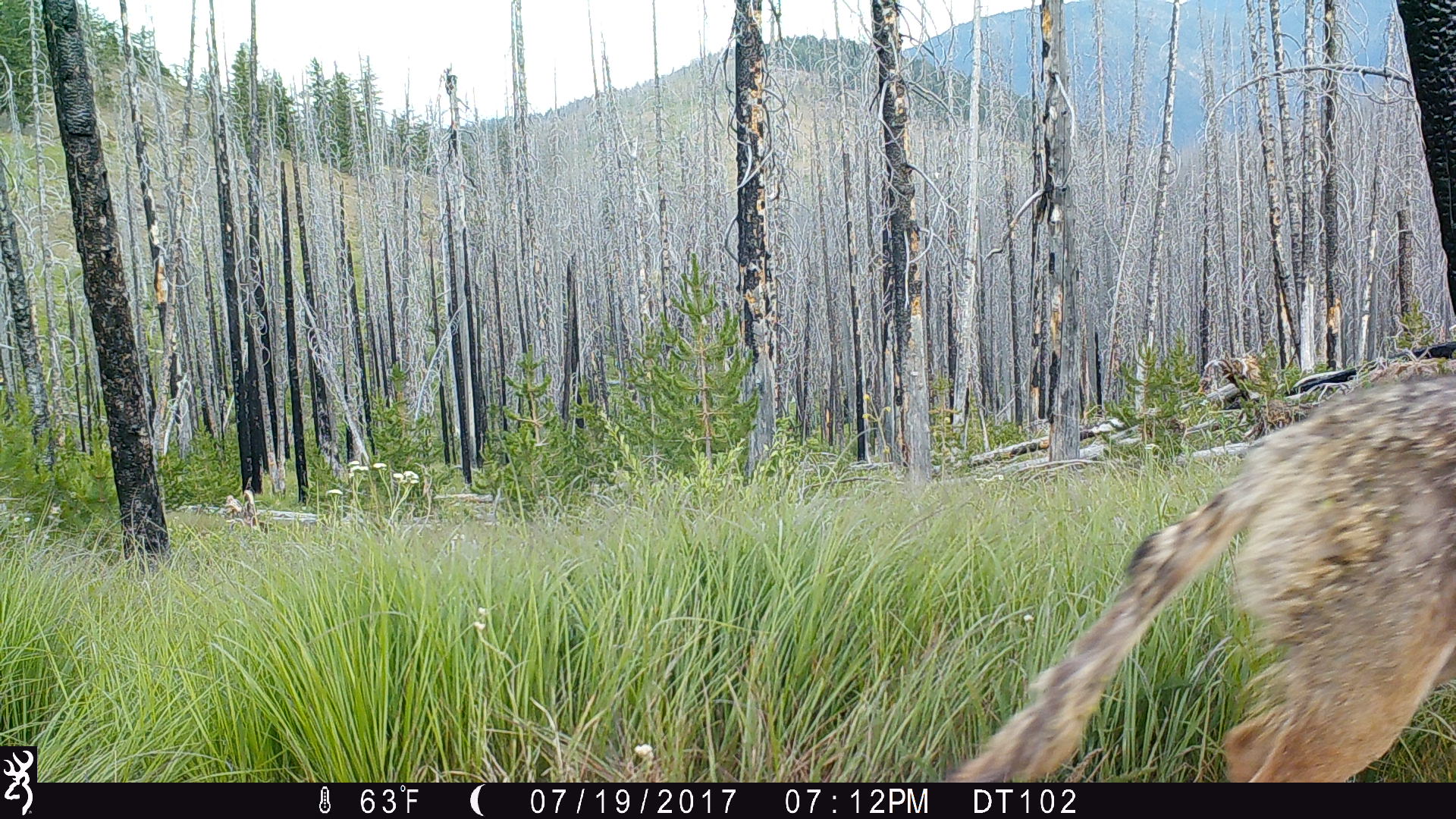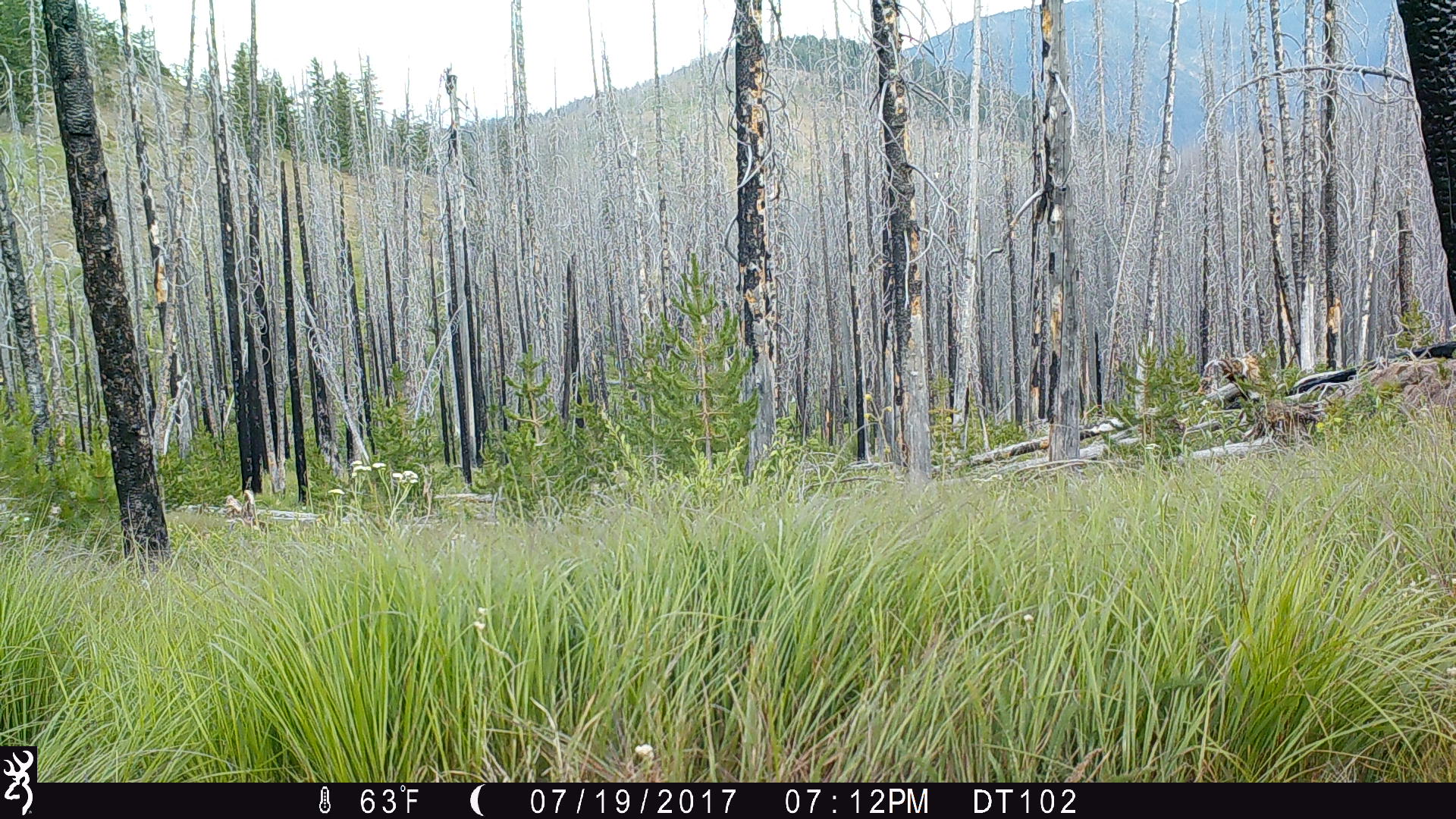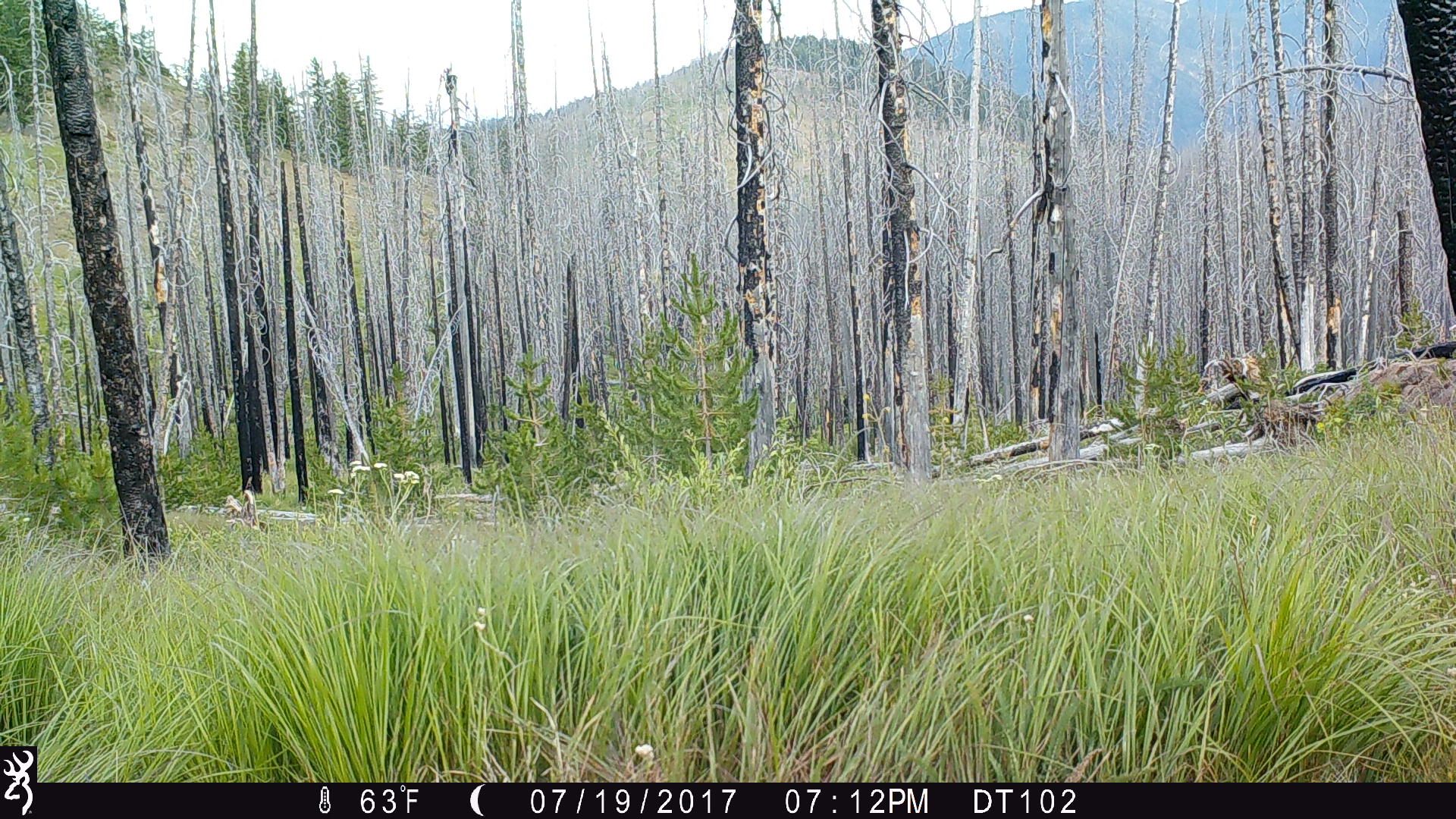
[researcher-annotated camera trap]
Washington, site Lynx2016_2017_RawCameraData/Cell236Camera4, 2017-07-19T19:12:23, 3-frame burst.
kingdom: Animalia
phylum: Chordata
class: Mammalia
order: Carnivora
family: Canidae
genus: Canis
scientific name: Canis latrans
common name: coyote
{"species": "Canis latrans (coyote)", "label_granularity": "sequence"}